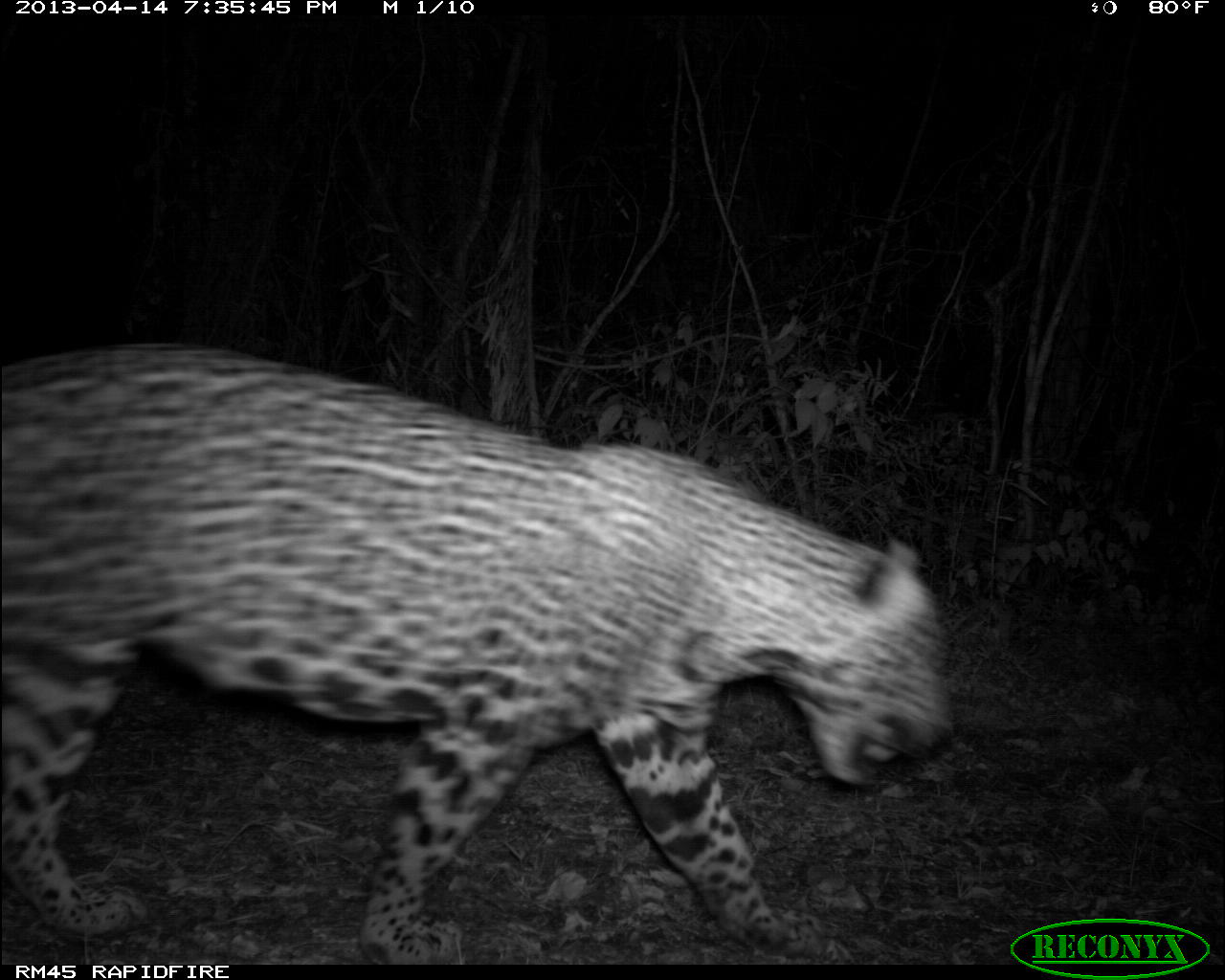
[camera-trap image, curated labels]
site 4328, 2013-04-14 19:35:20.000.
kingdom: Animalia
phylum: Chordata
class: Mammalia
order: Carnivora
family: Felidae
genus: Panthera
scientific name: Panthera onca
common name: jaguar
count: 1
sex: male